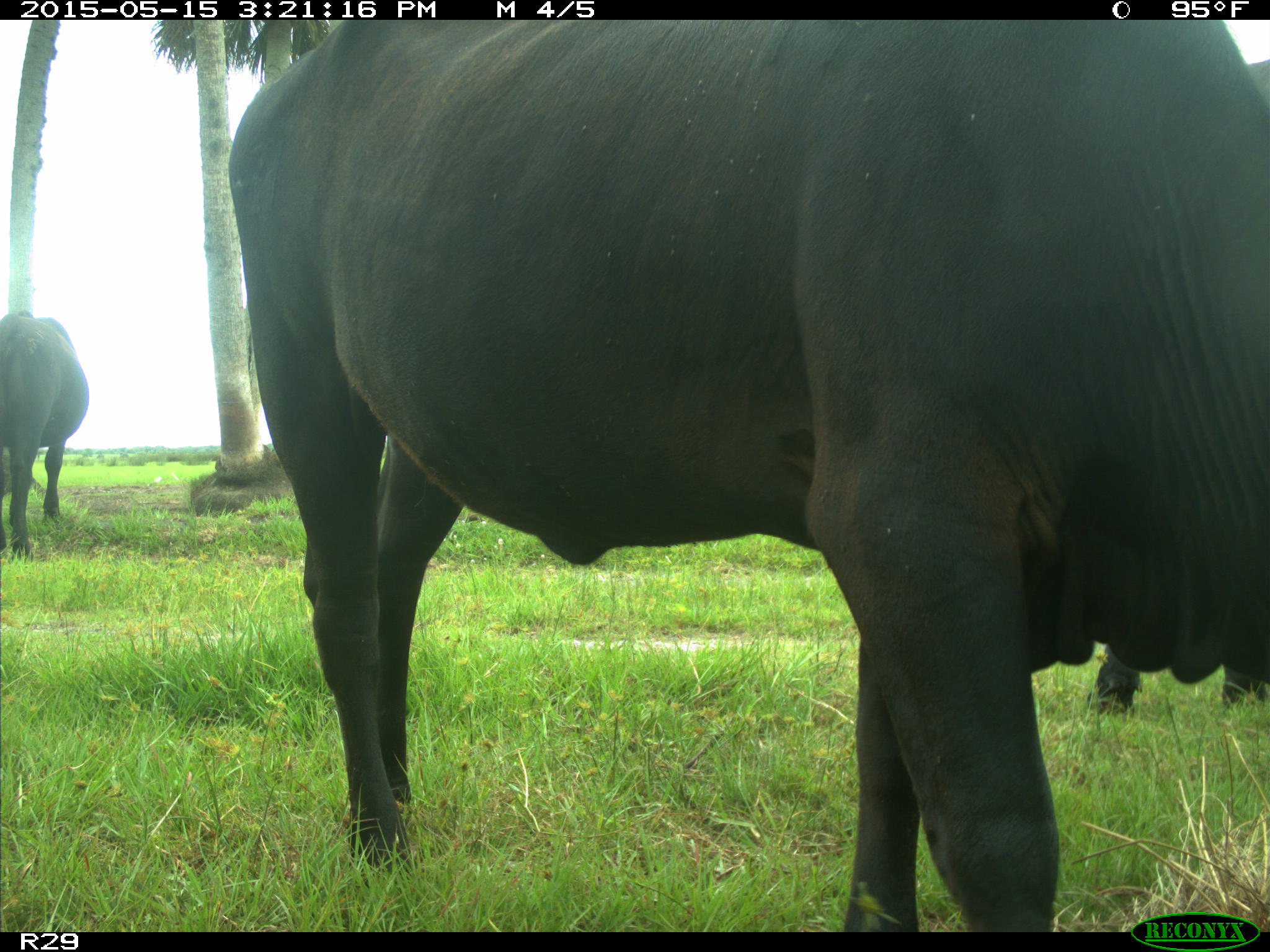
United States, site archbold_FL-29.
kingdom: Animalia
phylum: Chordata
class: Mammalia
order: Artiodactyla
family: Bovidae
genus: Bos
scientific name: Bos taurus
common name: domestic cow